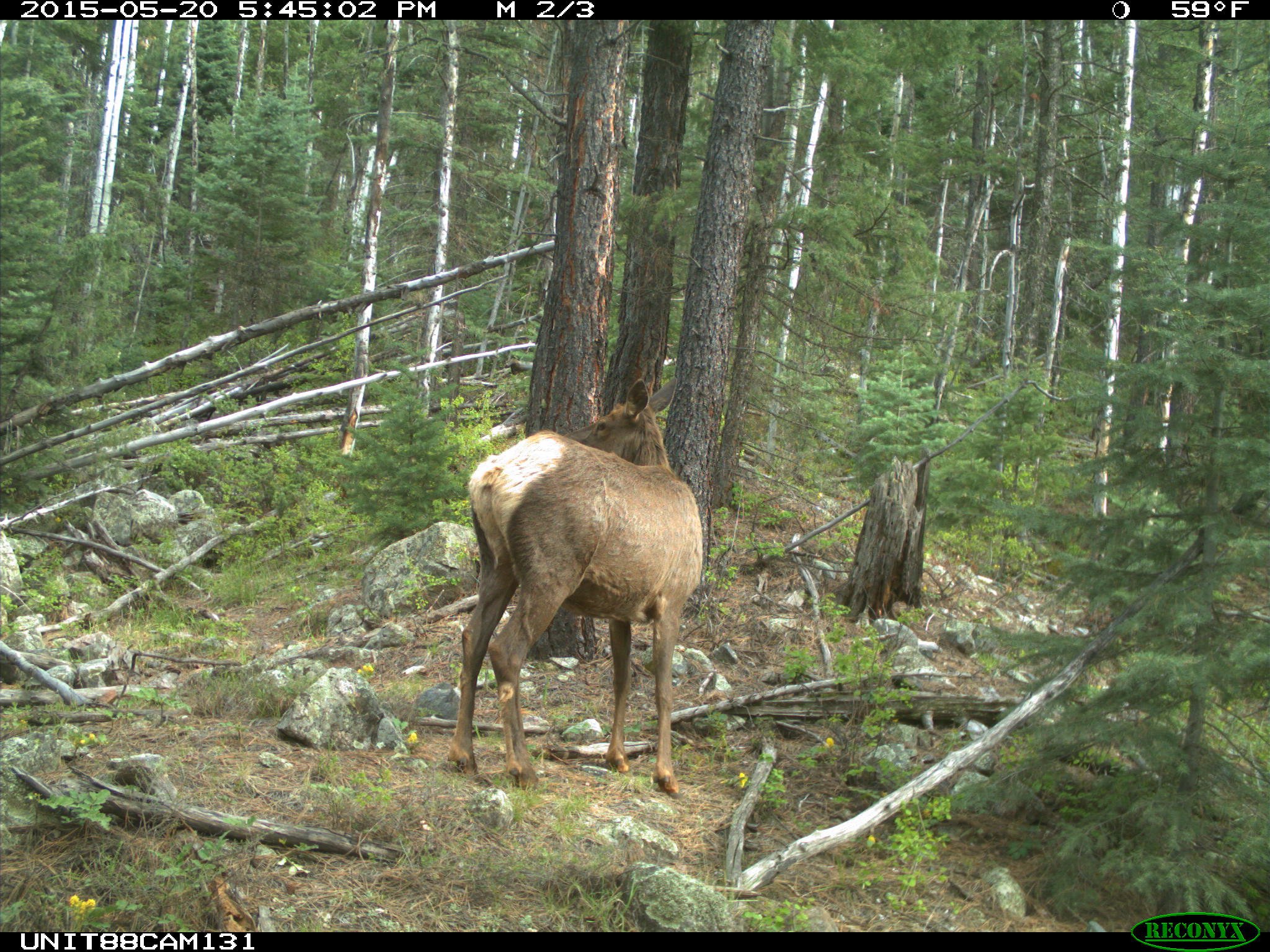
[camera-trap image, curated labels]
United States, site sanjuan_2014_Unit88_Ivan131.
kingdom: Animalia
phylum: Chordata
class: Mammalia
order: Artiodactyla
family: Cervidae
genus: Cervus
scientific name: Cervus elaphus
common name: red deer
Cervus elaphus (red deer).